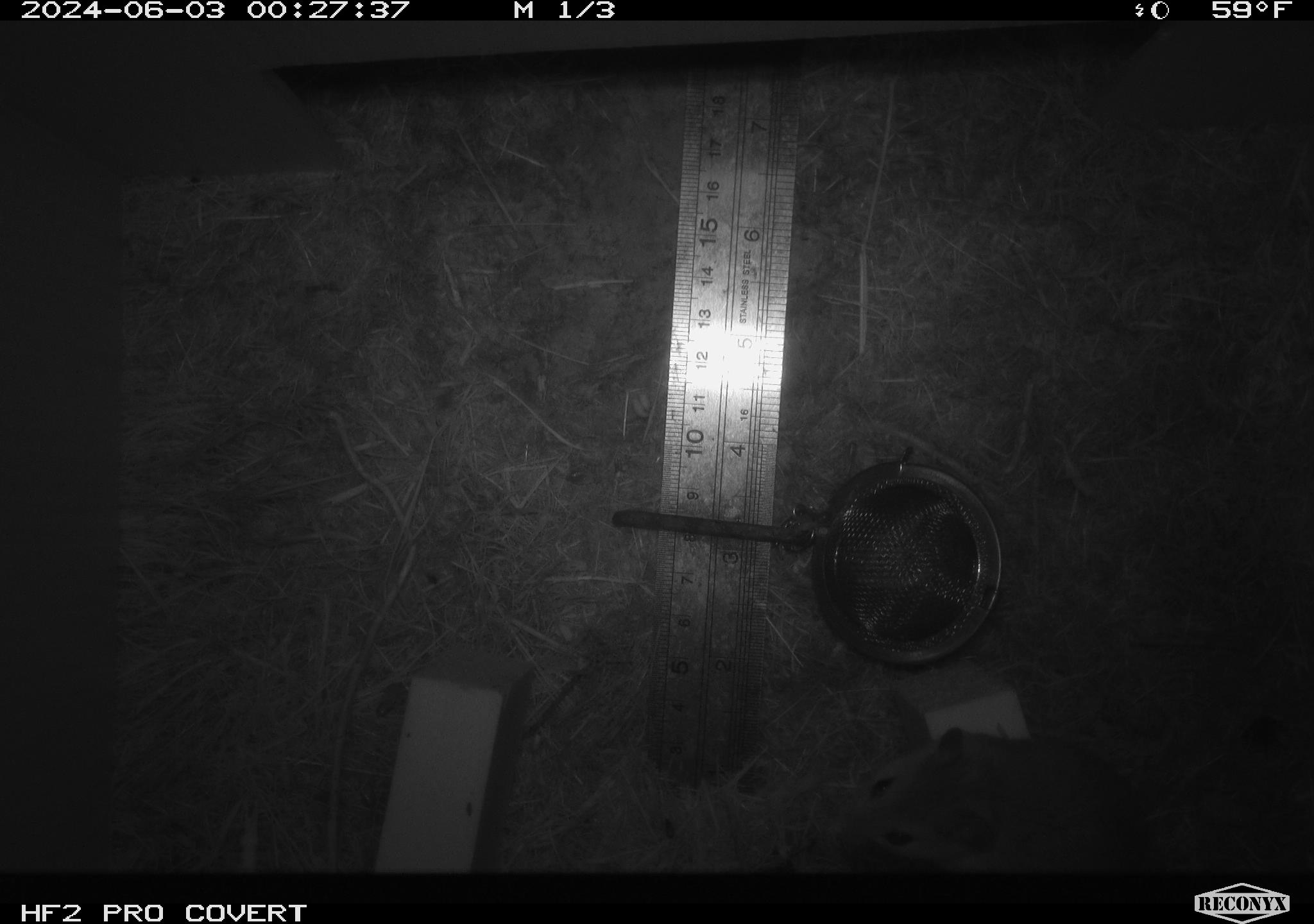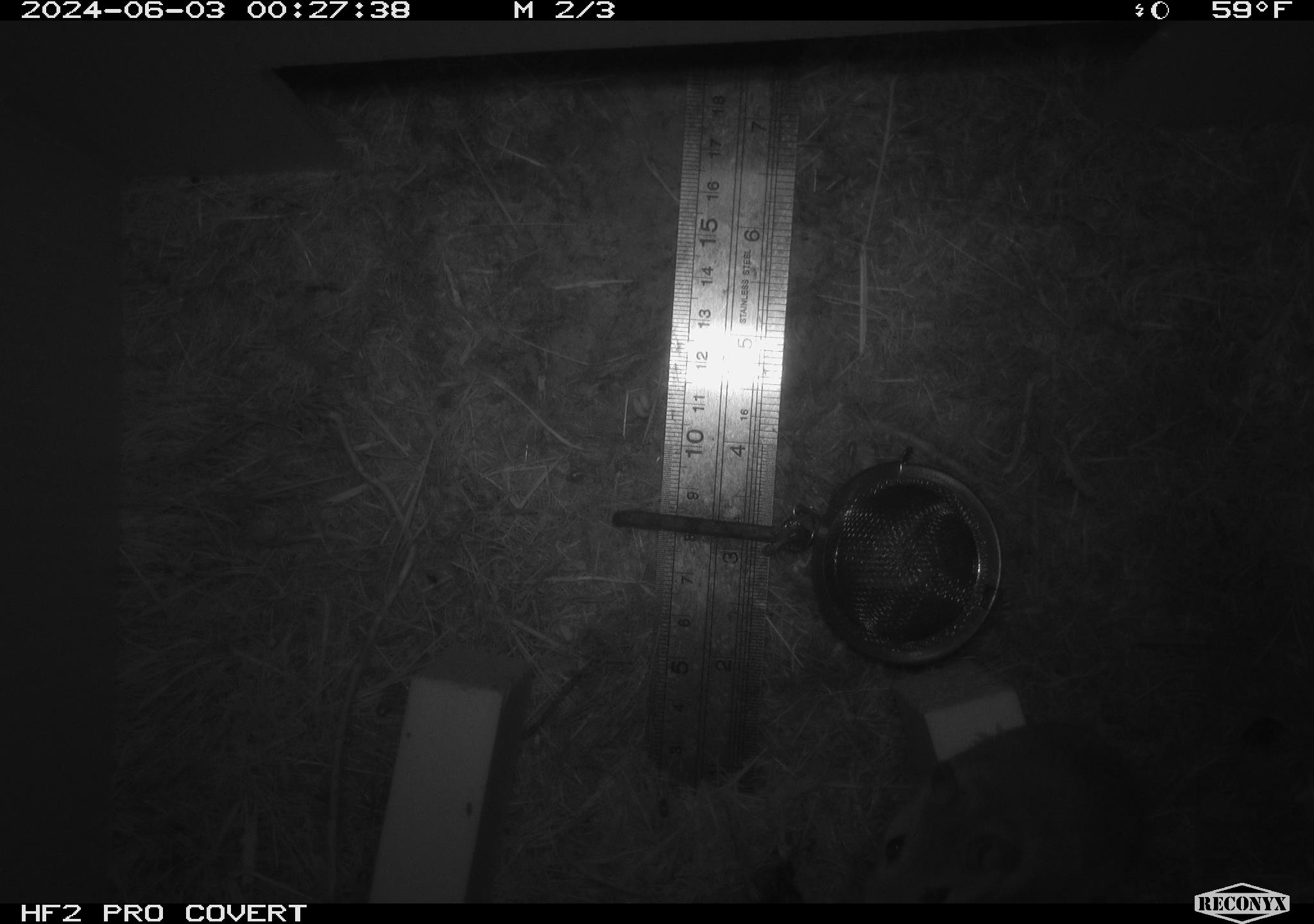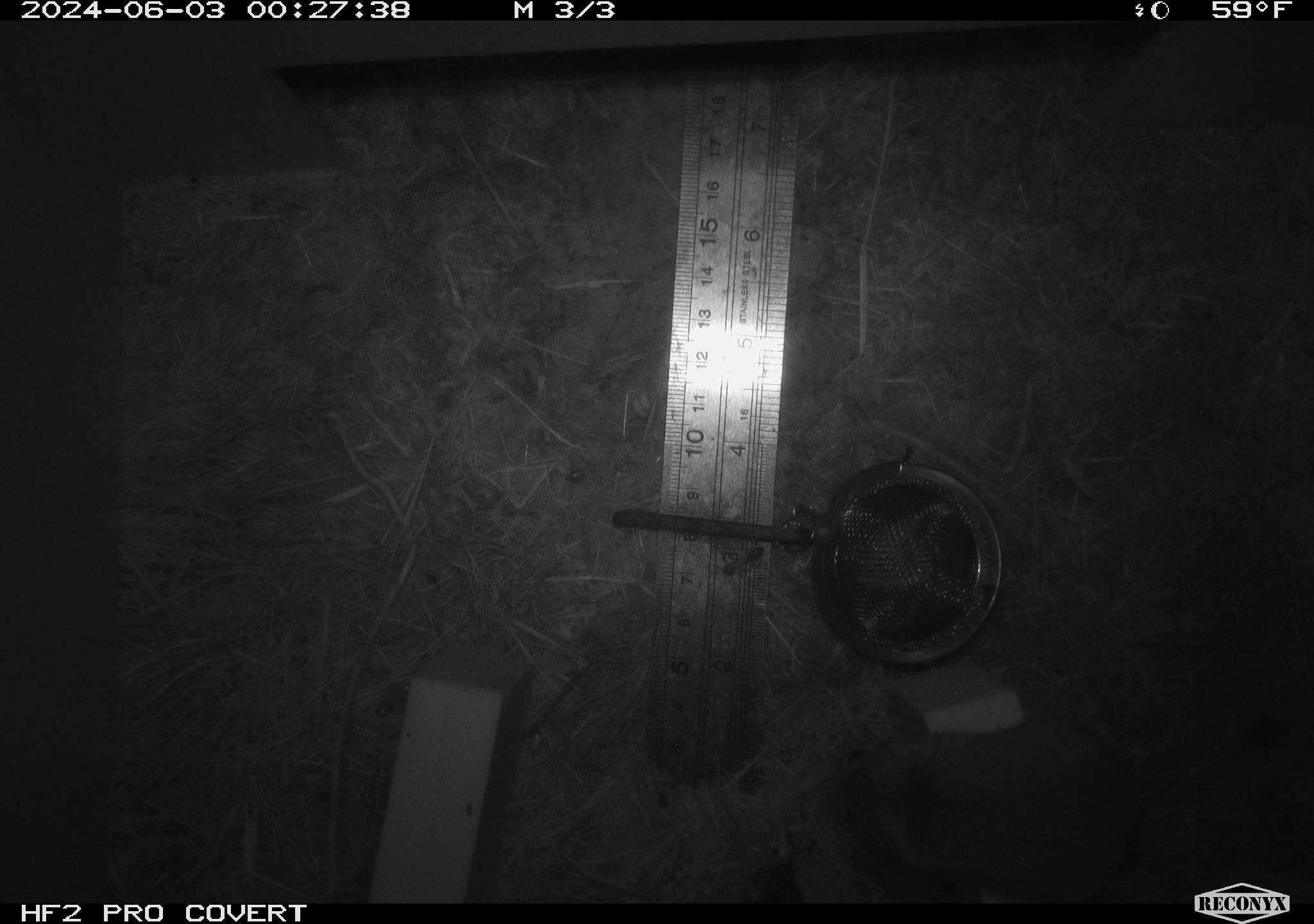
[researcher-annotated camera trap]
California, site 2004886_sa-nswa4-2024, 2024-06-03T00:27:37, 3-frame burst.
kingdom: Animalia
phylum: Chordata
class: Mammalia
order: Rodentia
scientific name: Rodentia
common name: rodent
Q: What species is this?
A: Rodent (Rodentia).